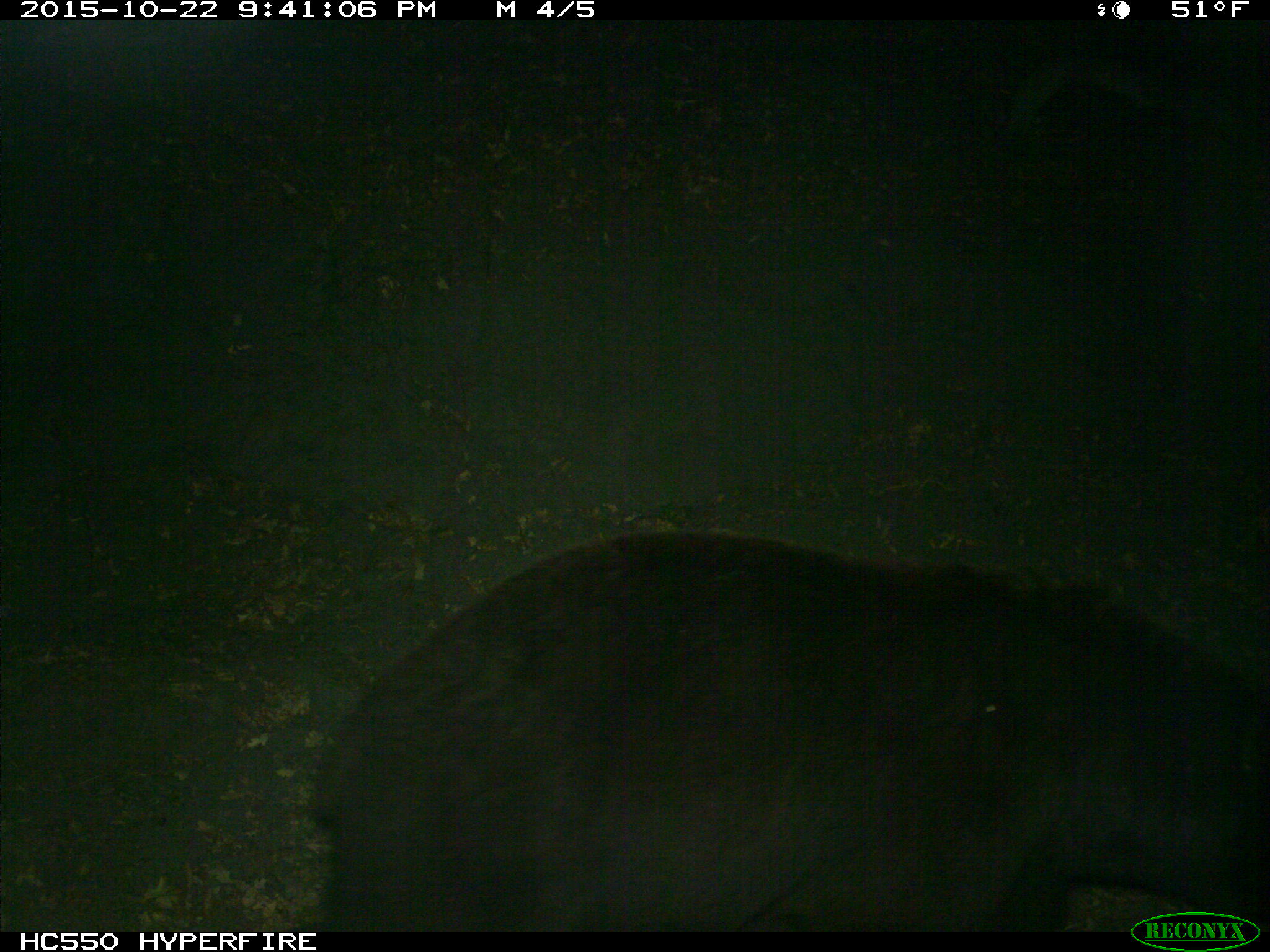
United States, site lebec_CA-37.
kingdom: Animalia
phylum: Chordata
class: Mammalia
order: Carnivora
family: Ursidae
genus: Ursus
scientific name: Ursus americanus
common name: american black bear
Ursus americanus (american black bear).